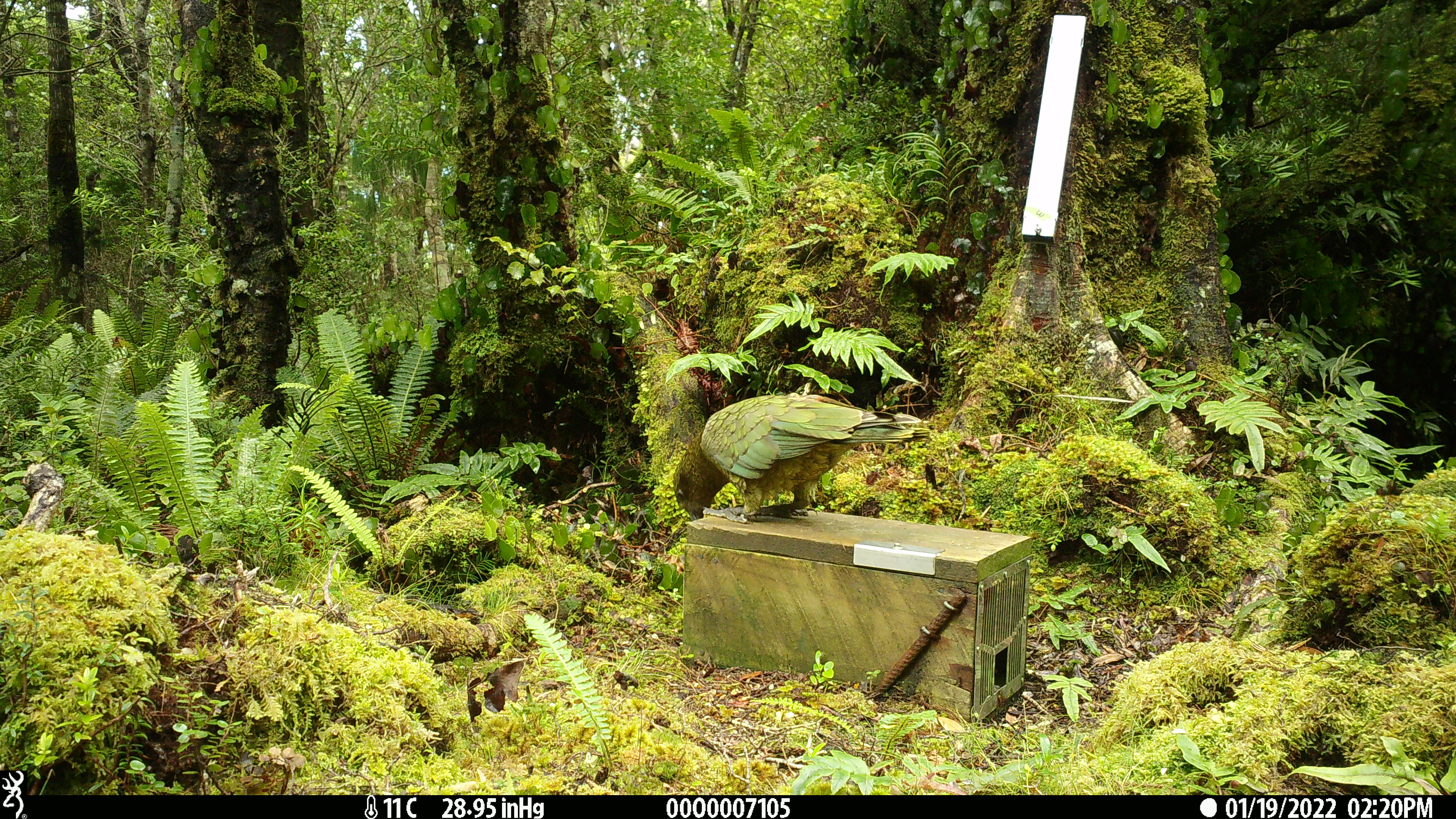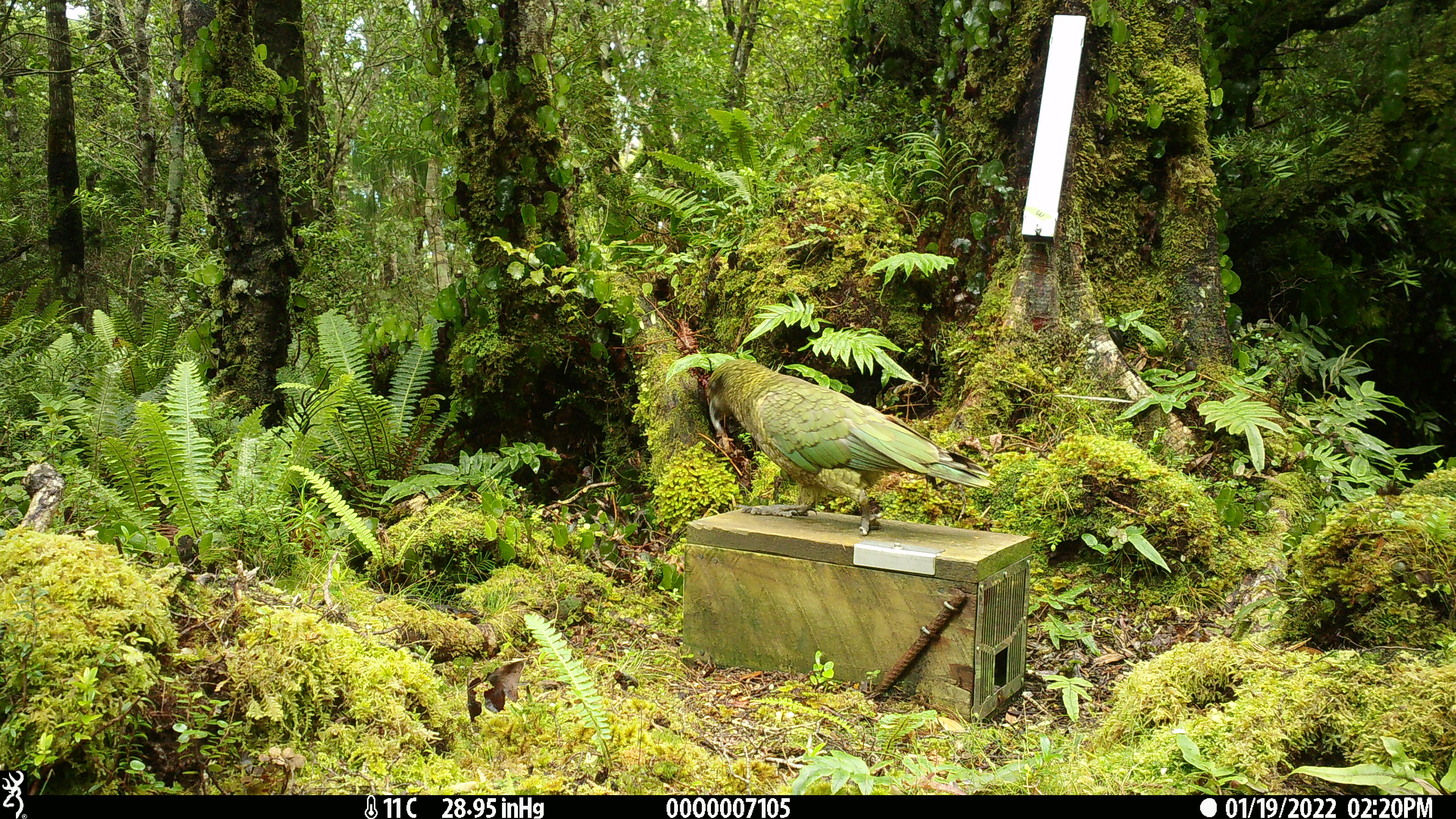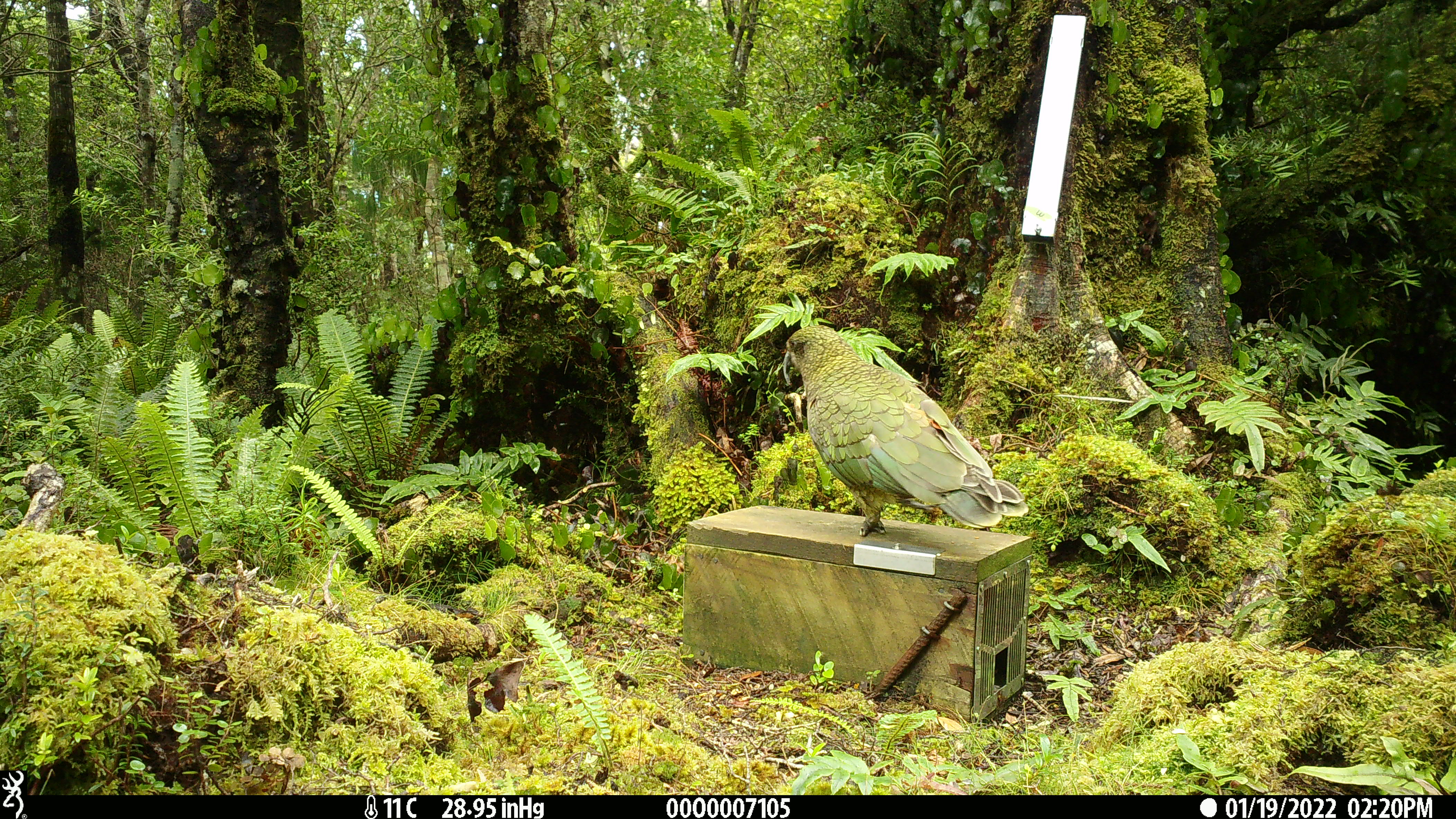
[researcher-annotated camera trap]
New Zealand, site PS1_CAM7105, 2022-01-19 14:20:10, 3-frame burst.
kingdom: Animalia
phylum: Chordata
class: Aves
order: Psittaciformes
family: Strigopidae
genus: Nestor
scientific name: Nestor notabilis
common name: kea